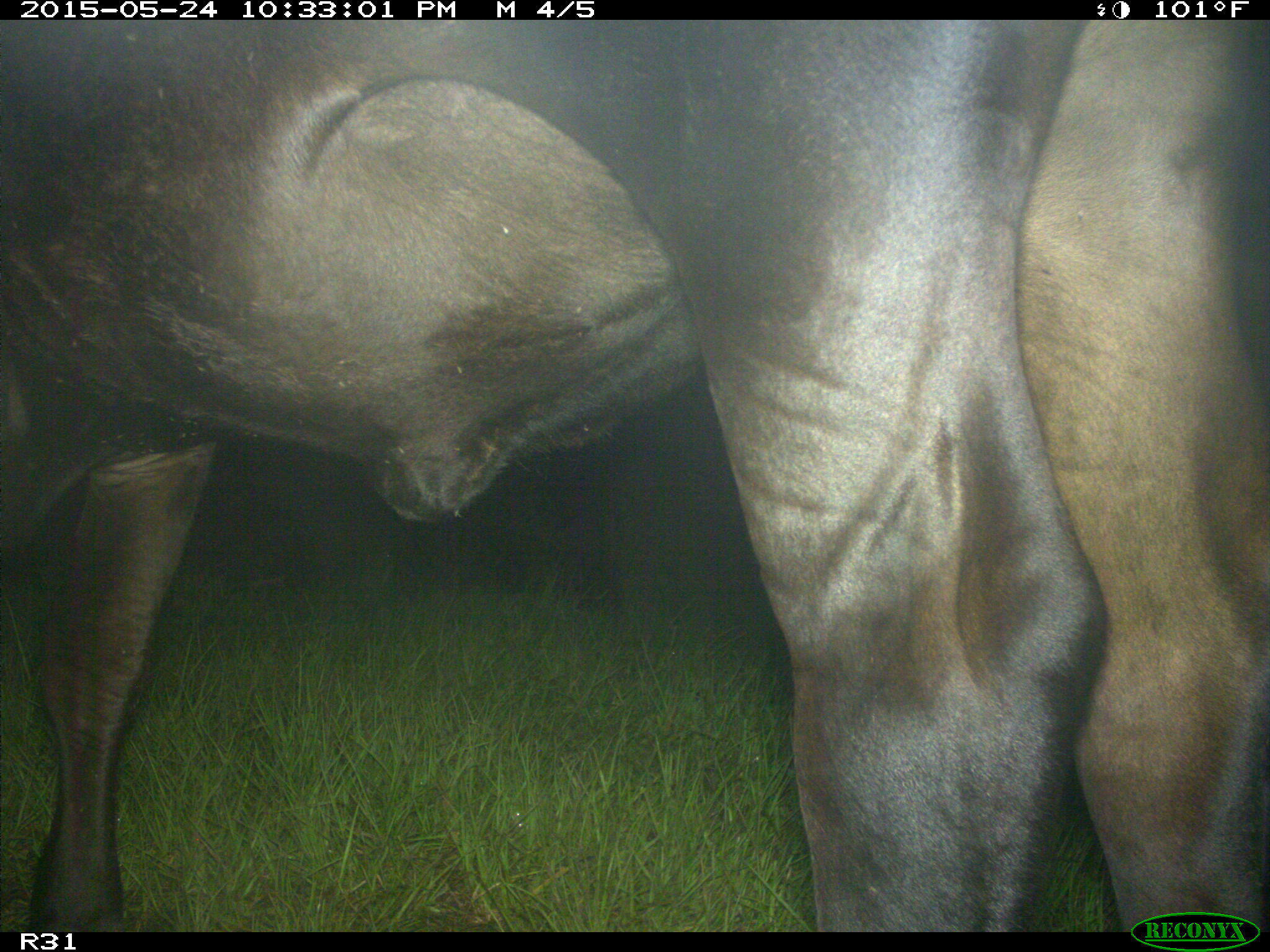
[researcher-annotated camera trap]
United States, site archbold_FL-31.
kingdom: Animalia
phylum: Chordata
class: Mammalia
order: Artiodactyla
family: Bovidae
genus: Bos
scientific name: Bos taurus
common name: domestic cow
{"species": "Bos taurus (domestic cow)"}